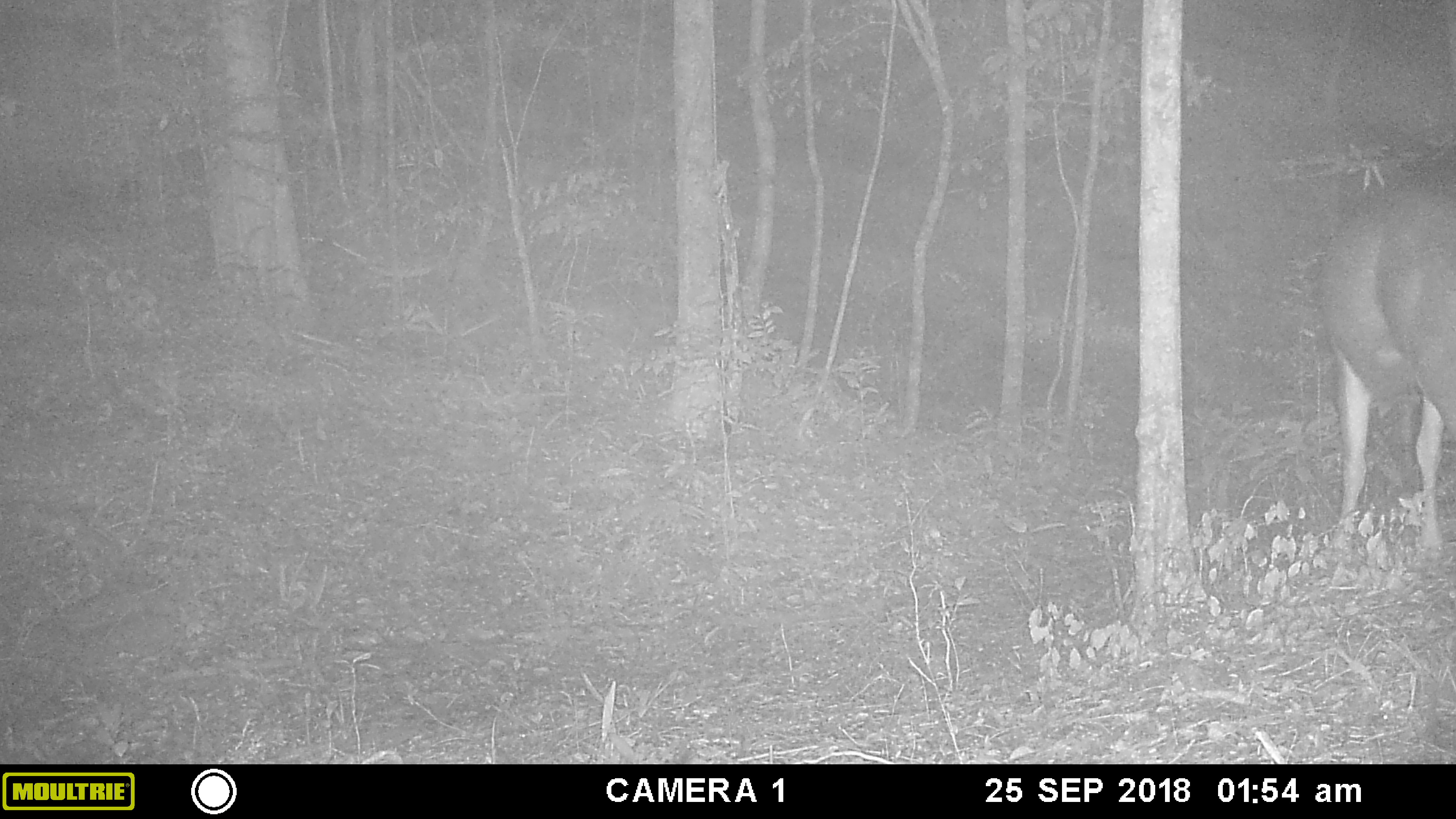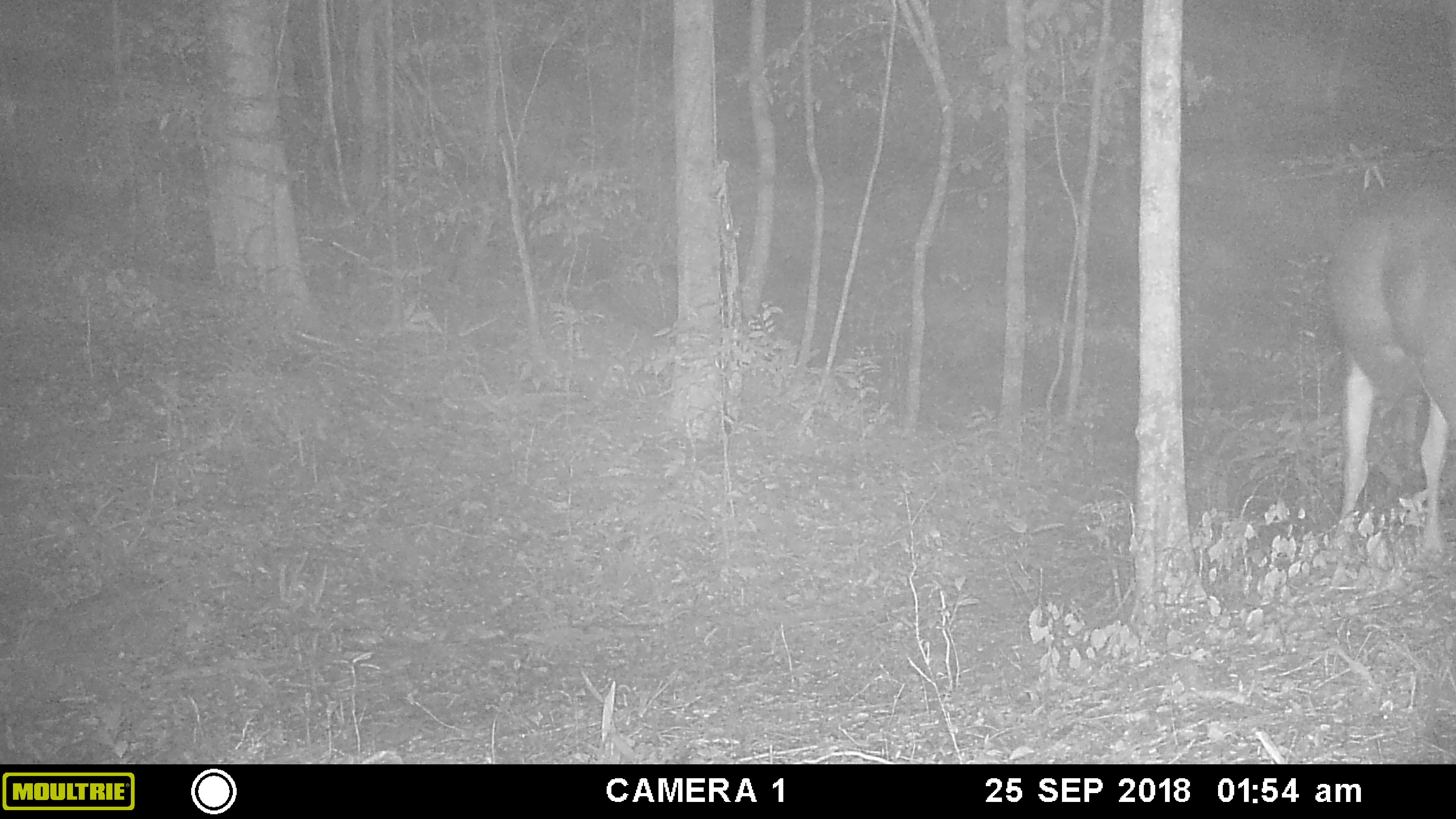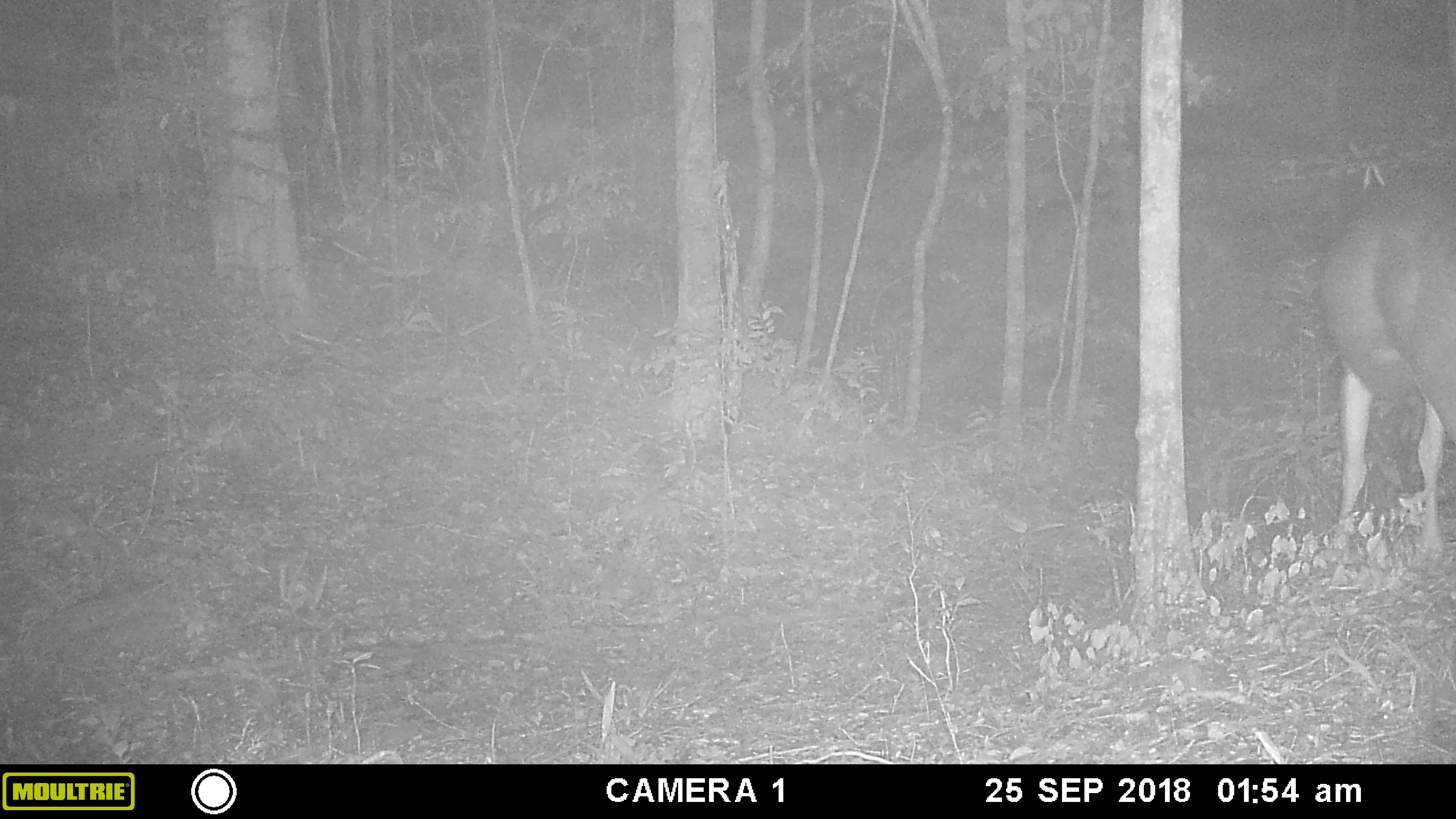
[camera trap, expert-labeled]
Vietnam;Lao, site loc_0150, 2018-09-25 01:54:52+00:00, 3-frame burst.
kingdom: Animalia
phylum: Chordata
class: Mammalia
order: Artiodactyla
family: Cervidae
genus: Rusa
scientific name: Rusa unicolor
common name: sambar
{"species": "sambar (Rusa unicolor)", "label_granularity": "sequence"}